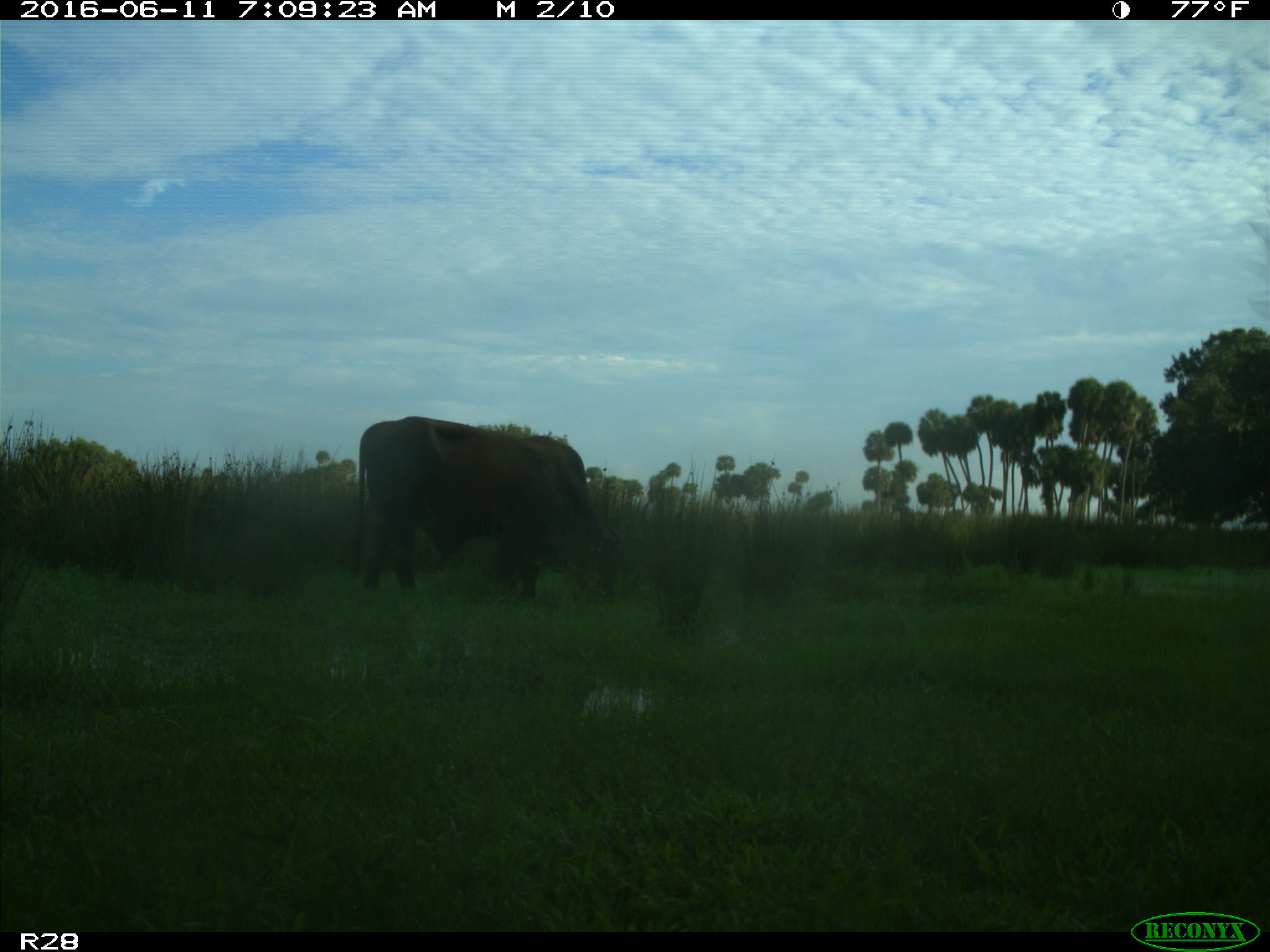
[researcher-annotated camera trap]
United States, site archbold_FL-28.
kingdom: Animalia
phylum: Chordata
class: Mammalia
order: Artiodactyla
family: Bovidae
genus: Bos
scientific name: Bos taurus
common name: domestic cow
Bos taurus (domestic cow).